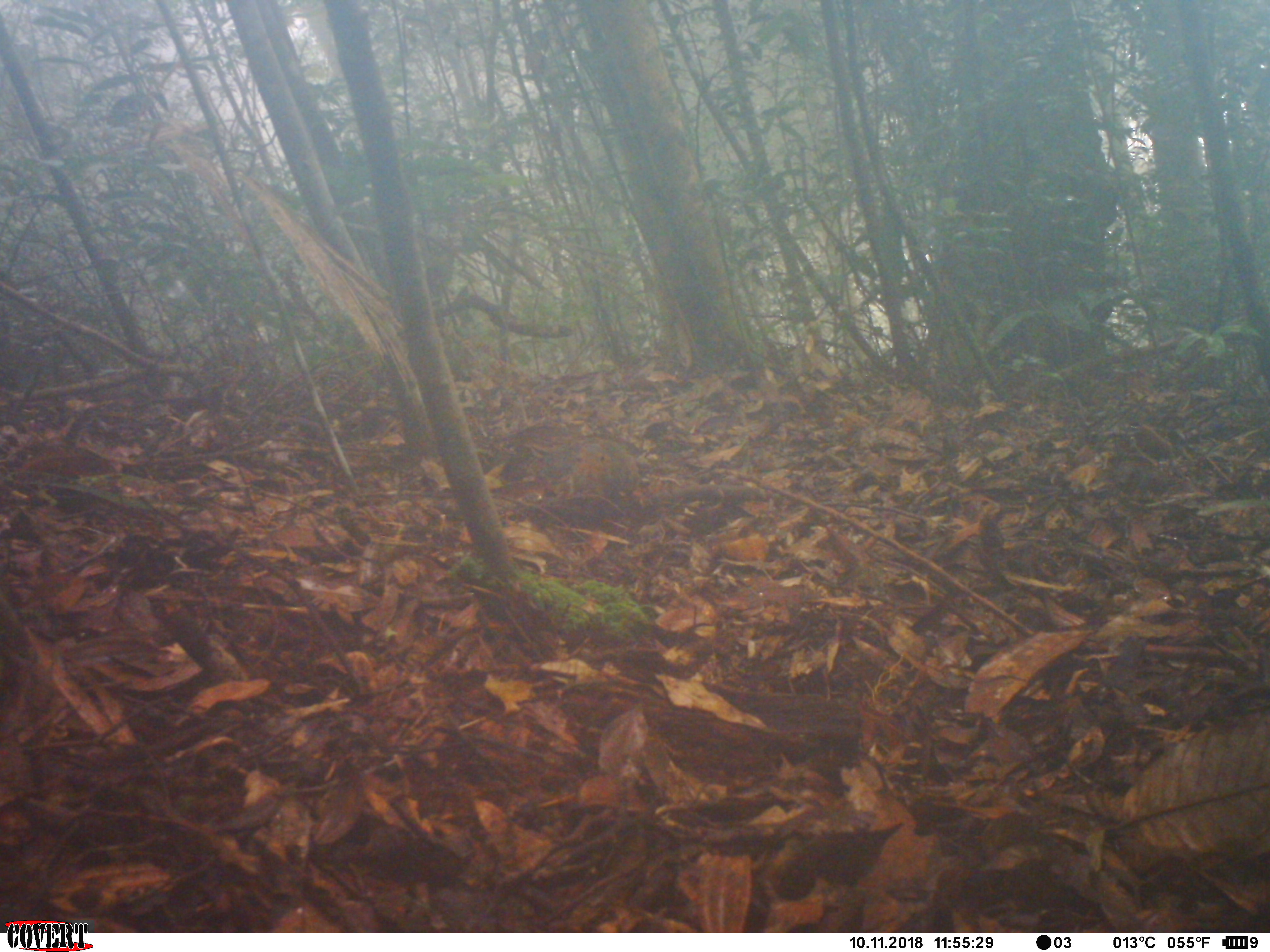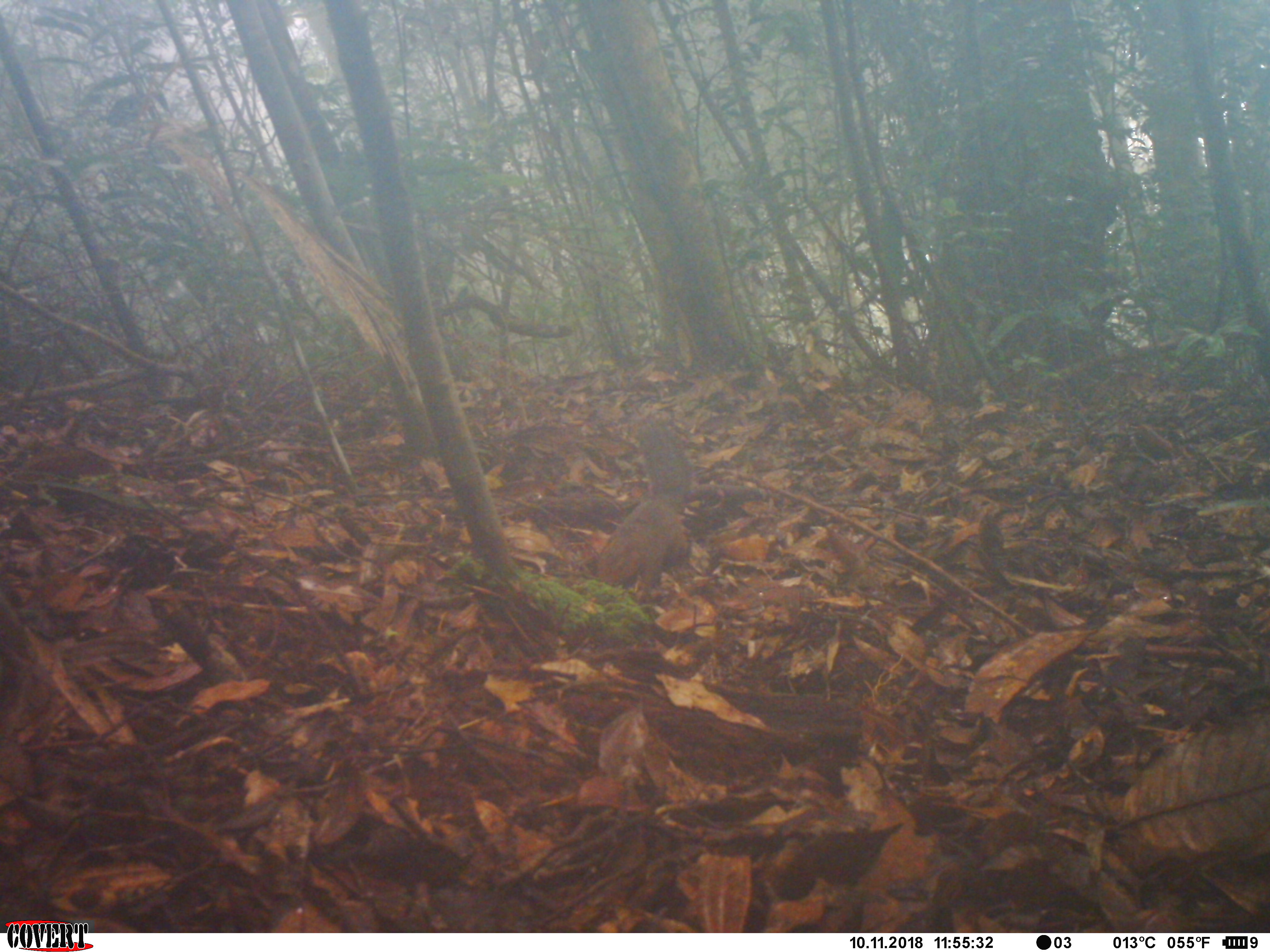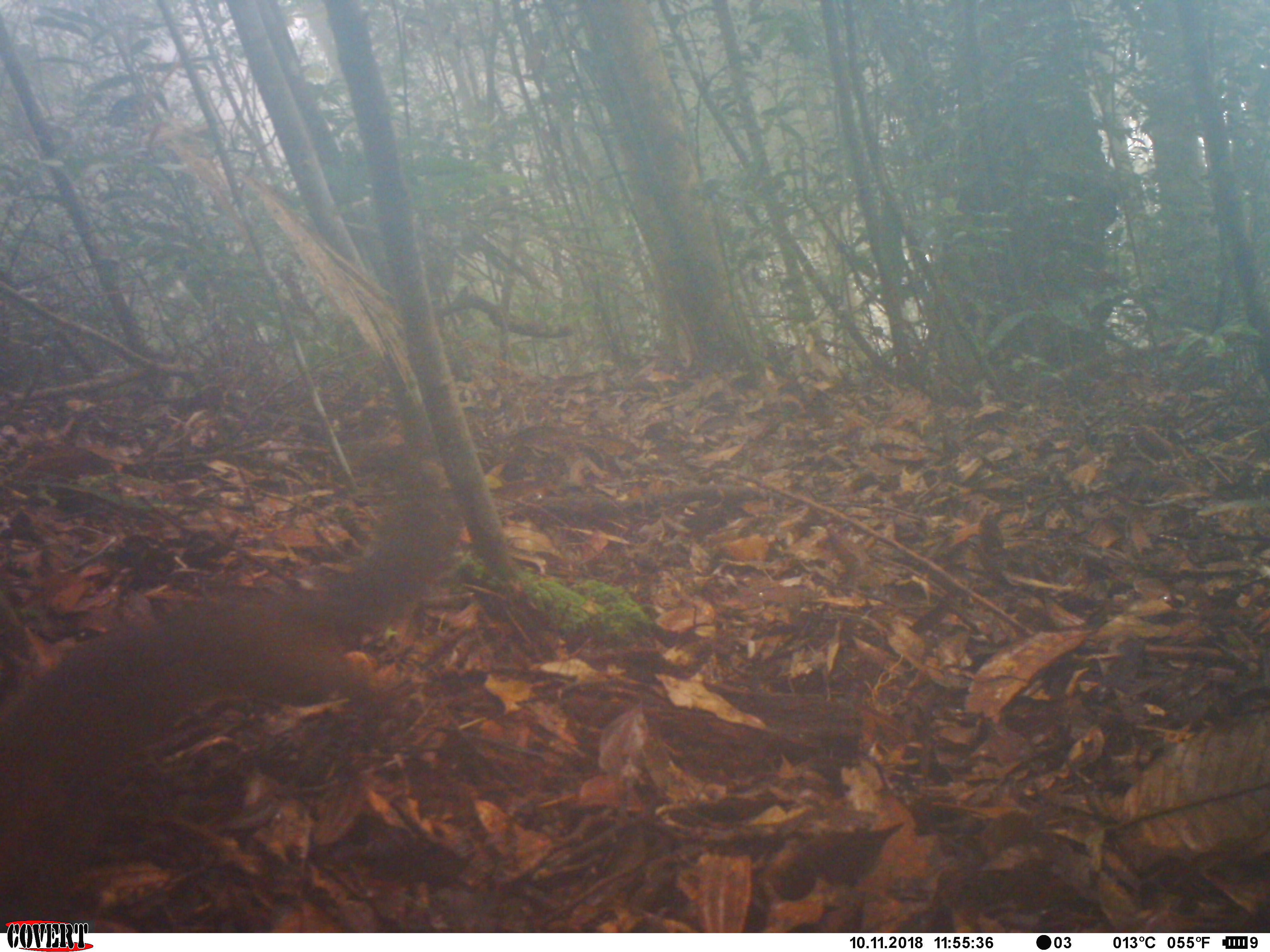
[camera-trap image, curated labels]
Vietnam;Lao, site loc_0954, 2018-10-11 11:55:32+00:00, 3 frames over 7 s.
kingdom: Animalia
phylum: Chordata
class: Mammalia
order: Rodentia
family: Sciuridae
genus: Dremomys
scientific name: Dremomys rufigenis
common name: red-cheeked squirrel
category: red cheeked squirrel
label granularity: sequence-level